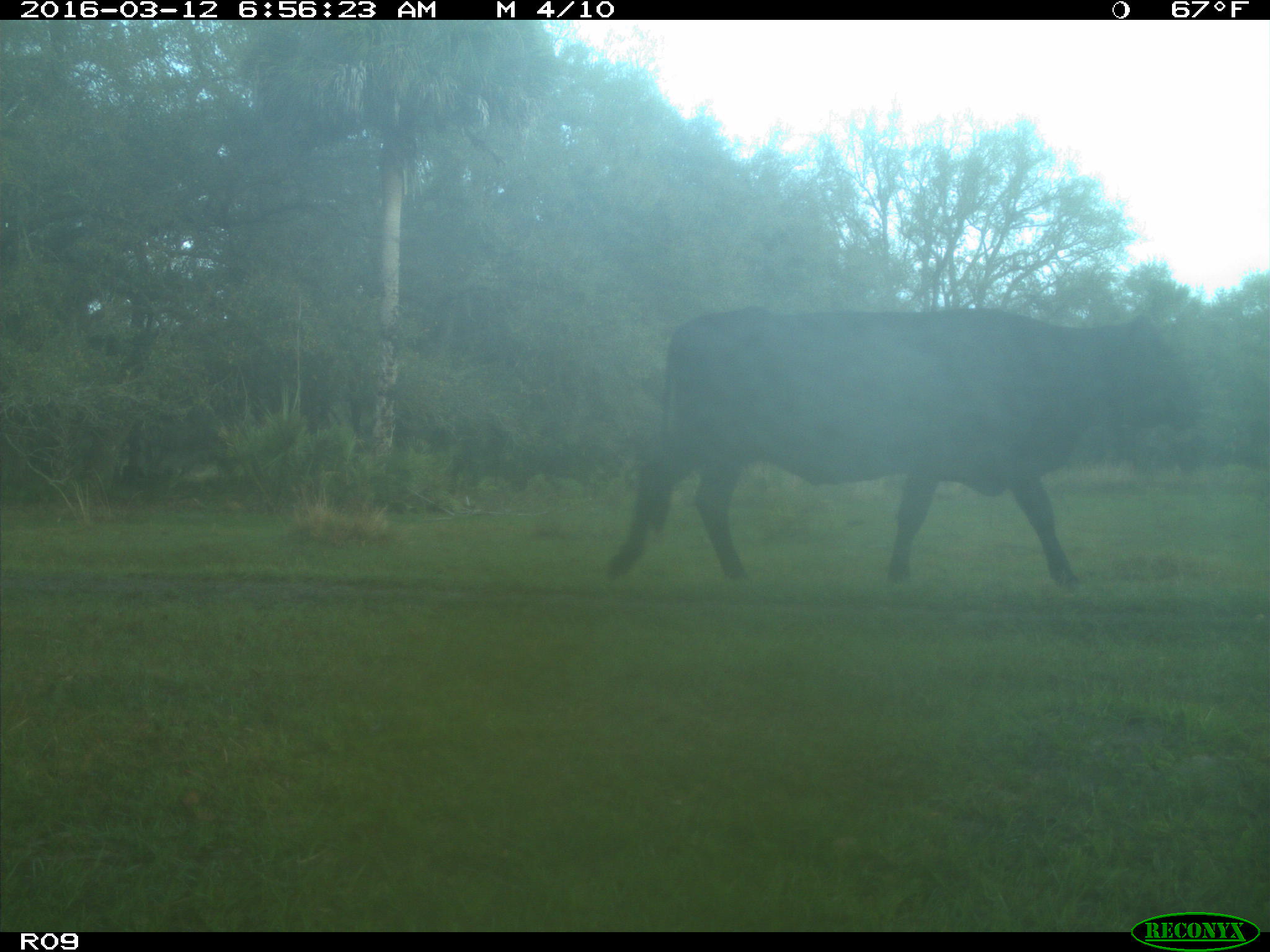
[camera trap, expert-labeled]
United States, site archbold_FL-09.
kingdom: Animalia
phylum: Chordata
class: Mammalia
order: Artiodactyla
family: Bovidae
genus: Bos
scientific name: Bos taurus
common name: domestic cow